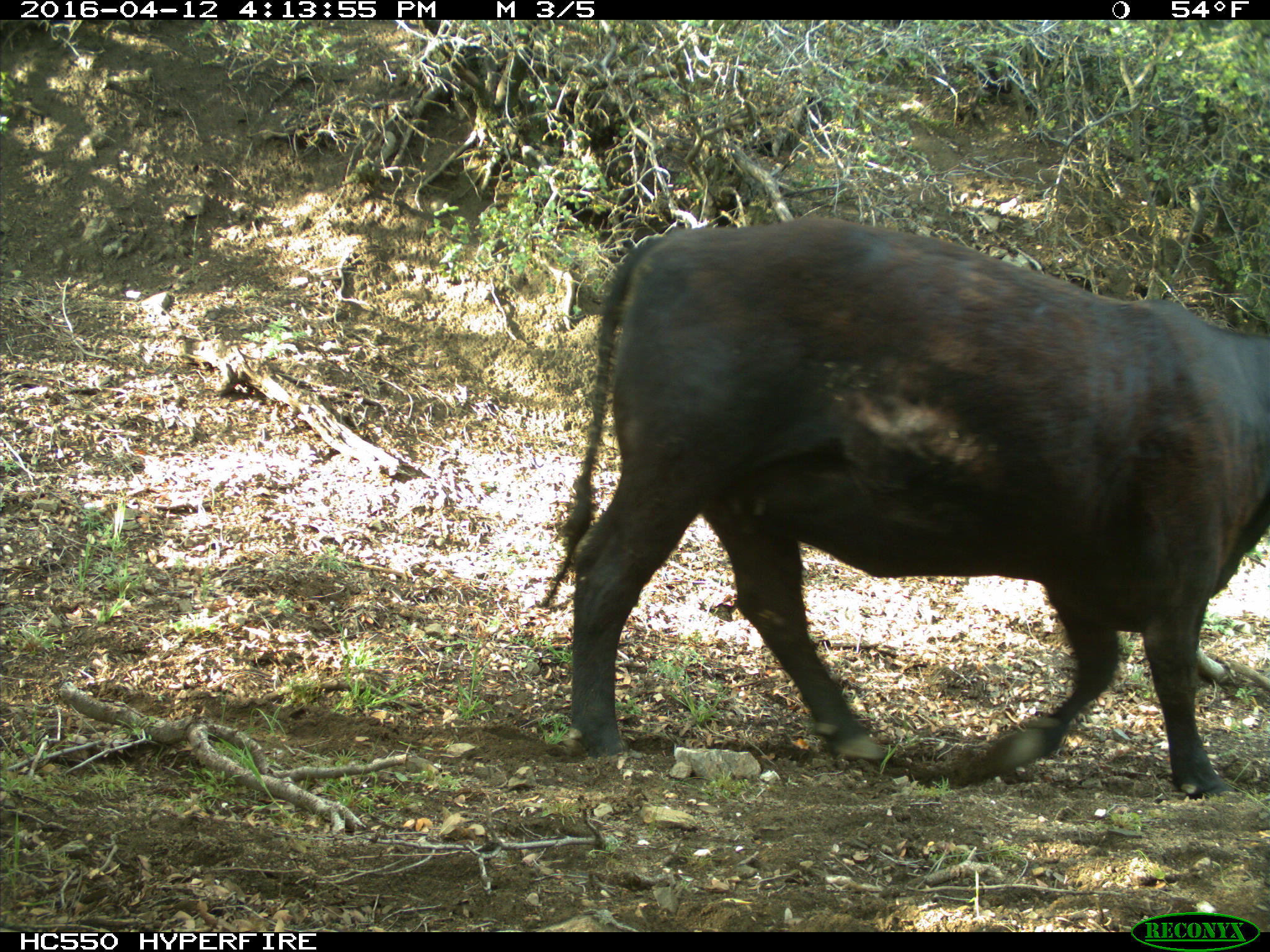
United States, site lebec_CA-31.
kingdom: Animalia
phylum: Chordata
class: Mammalia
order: Artiodactyla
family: Bovidae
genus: Bos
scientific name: Bos taurus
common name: domestic cow